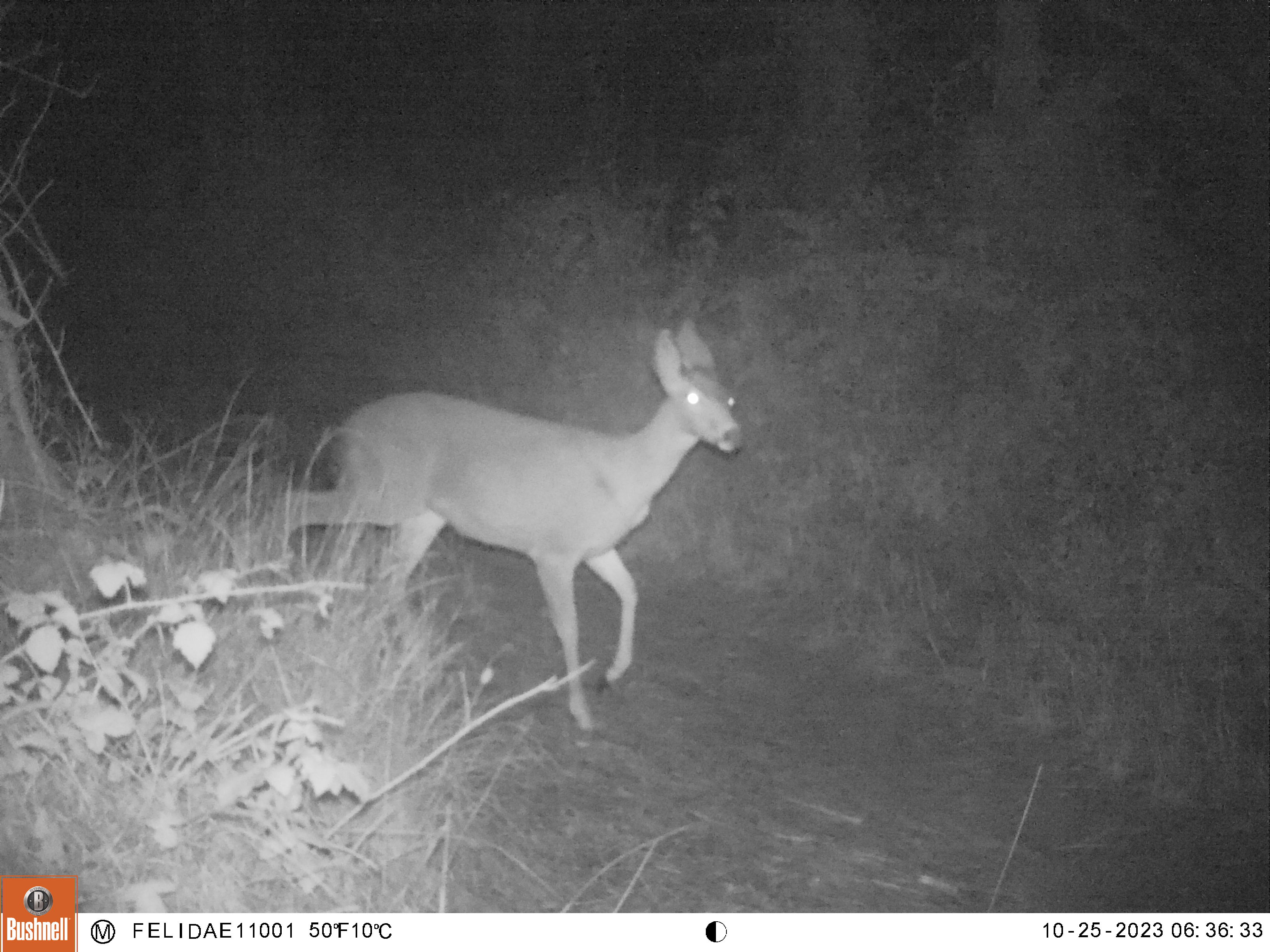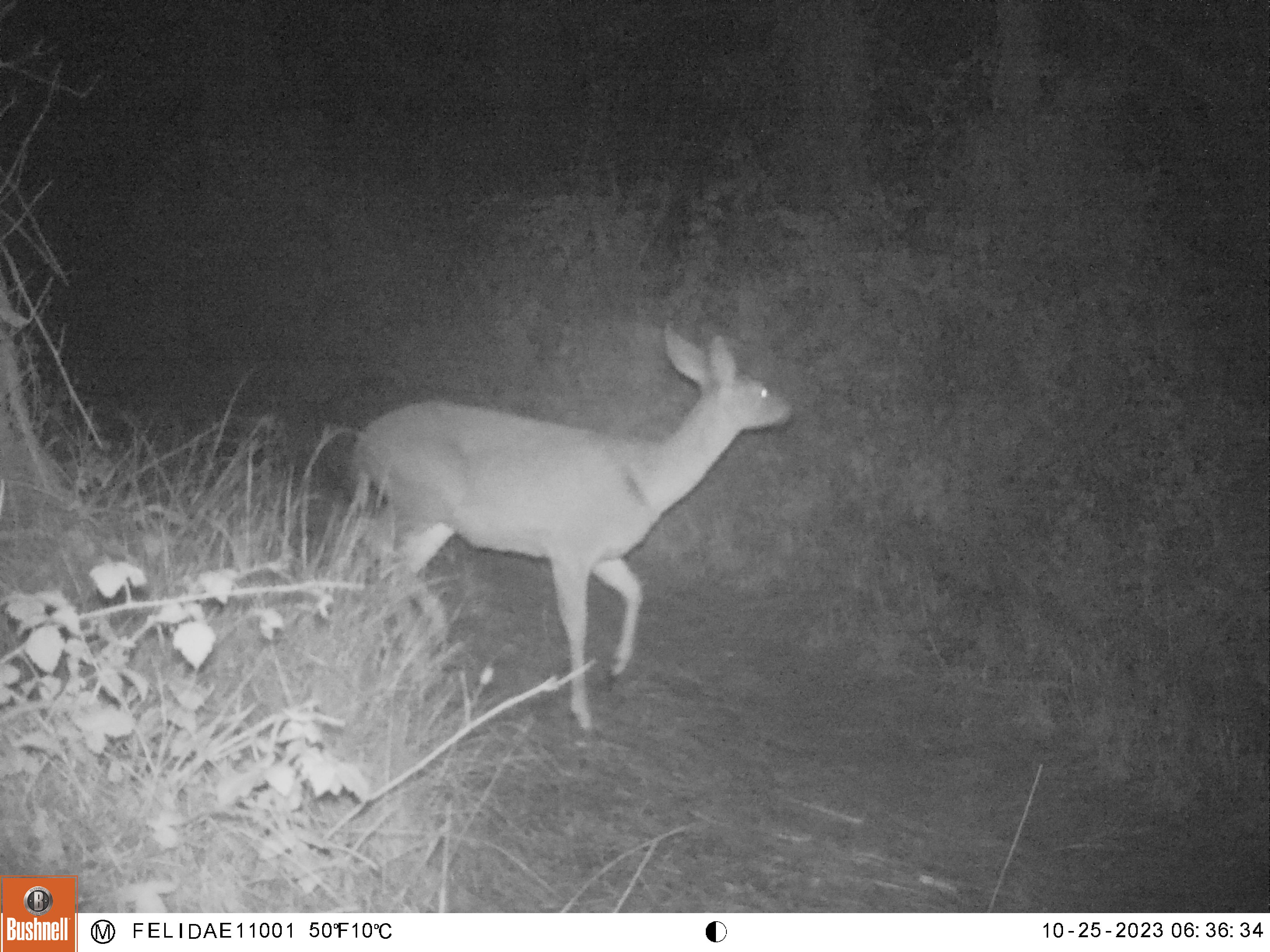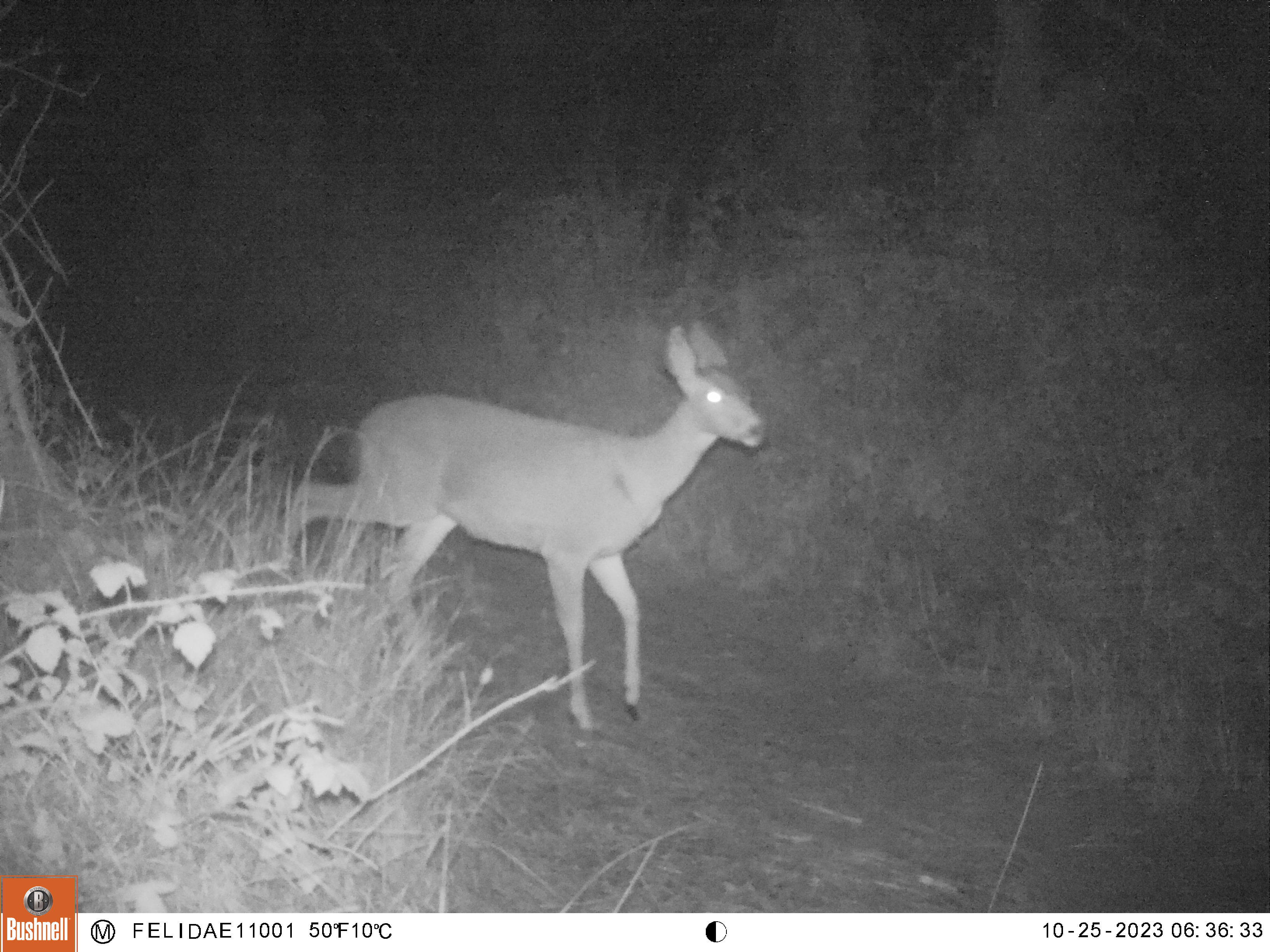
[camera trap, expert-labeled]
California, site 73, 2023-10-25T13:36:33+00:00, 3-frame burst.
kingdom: Animalia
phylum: Chordata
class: Mammalia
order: Artiodactyla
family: Cervidae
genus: Odocoileus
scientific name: Odocoileus hemionus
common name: mule deer